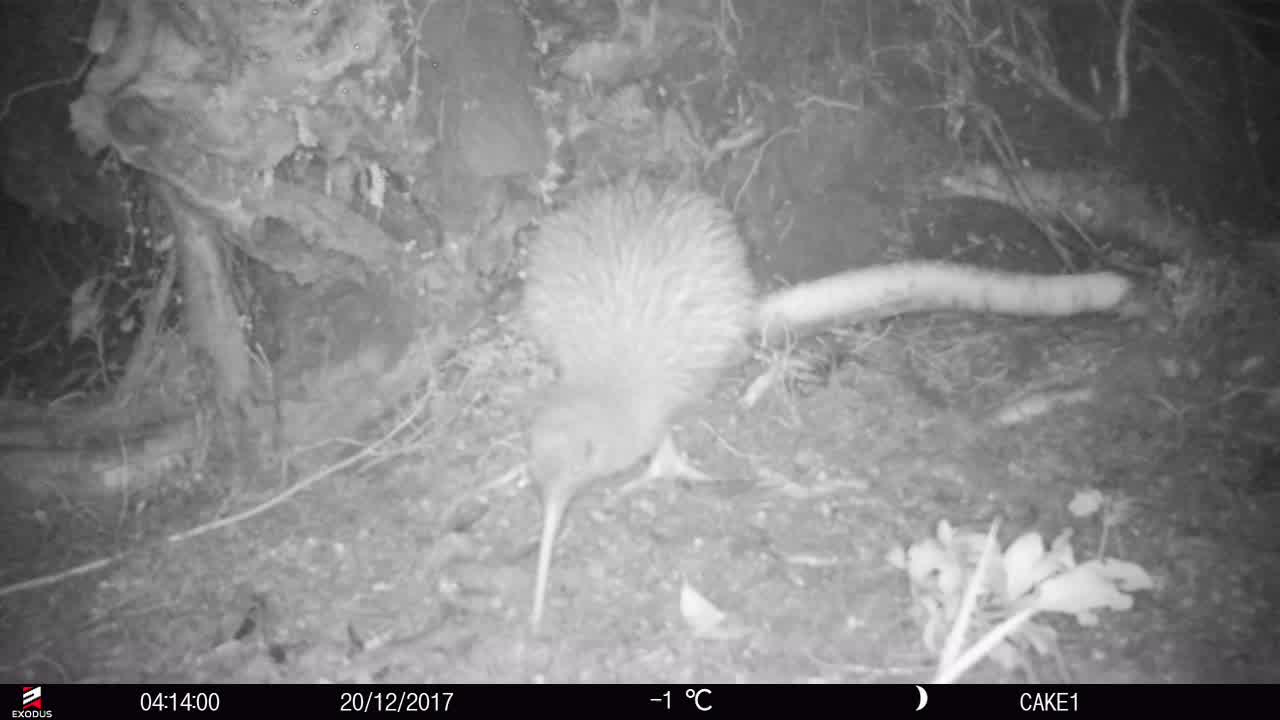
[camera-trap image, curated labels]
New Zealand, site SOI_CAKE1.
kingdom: Animalia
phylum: Chordata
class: Aves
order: Apterygiformes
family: Apterygidae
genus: Apteryx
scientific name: Apteryx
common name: kiwi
Kiwi (Apteryx).